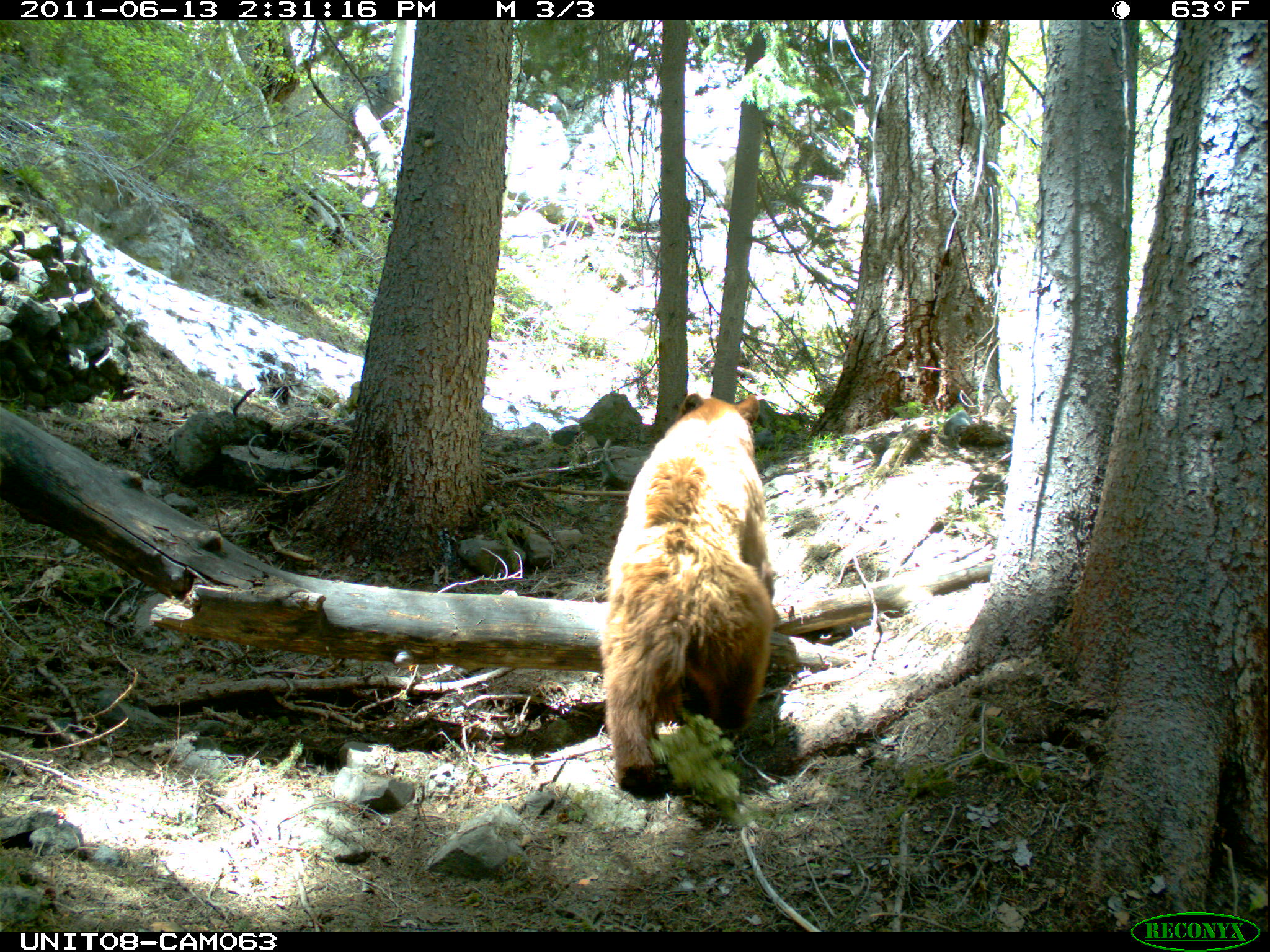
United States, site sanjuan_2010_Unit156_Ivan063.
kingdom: Animalia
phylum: Chordata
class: Mammalia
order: Carnivora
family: Ursidae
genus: Ursus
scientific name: Ursus americanus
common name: american black bear